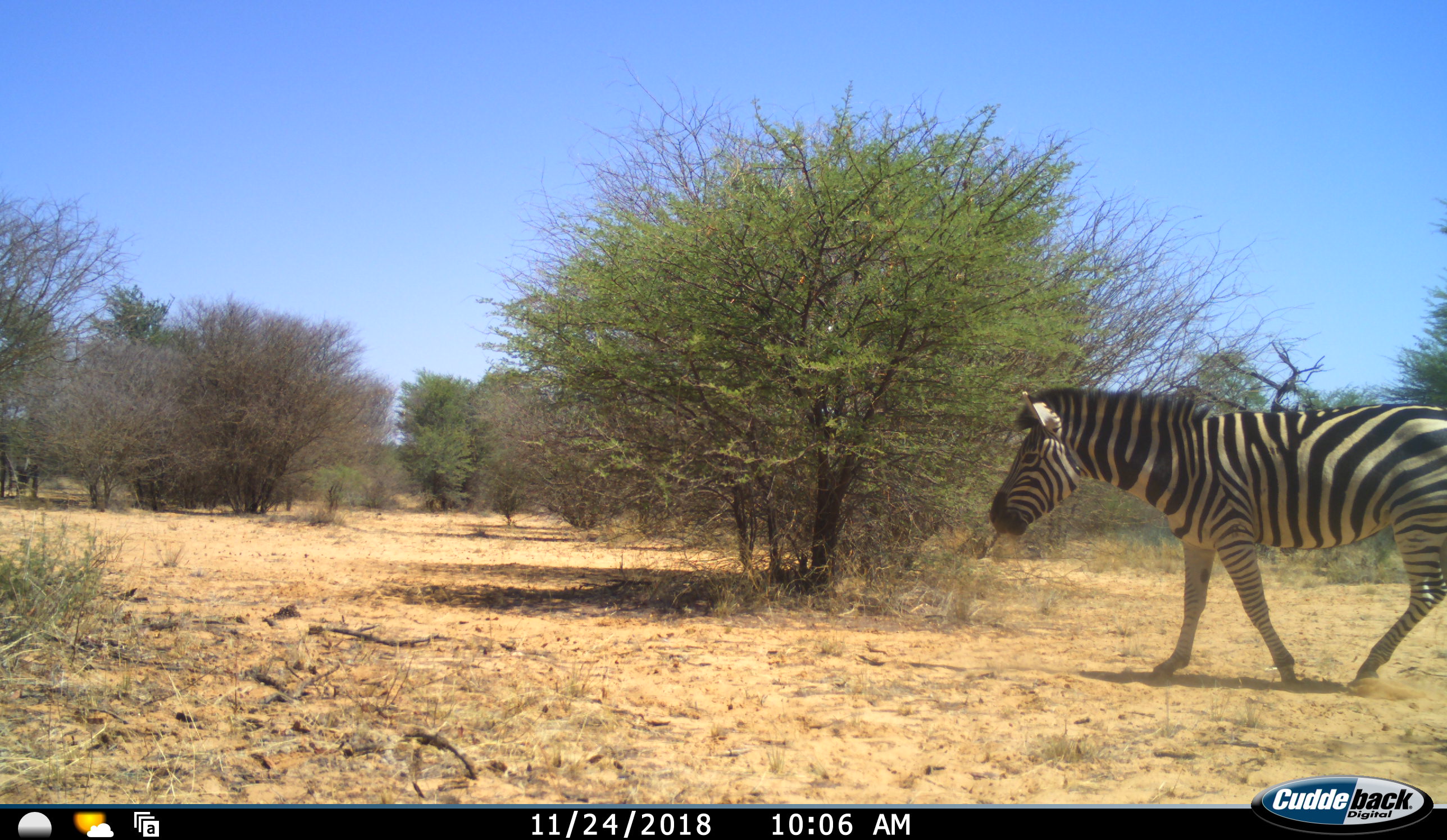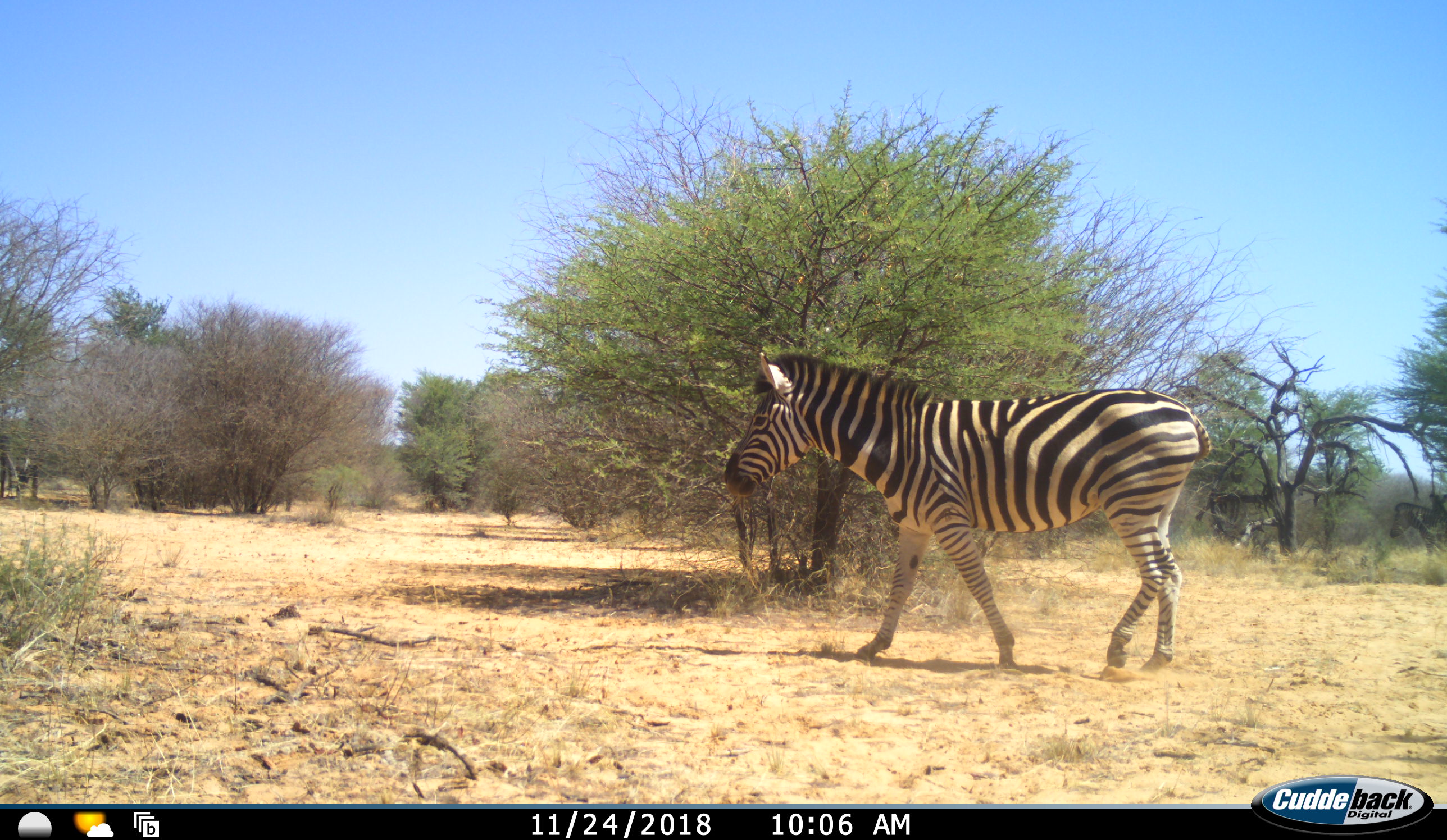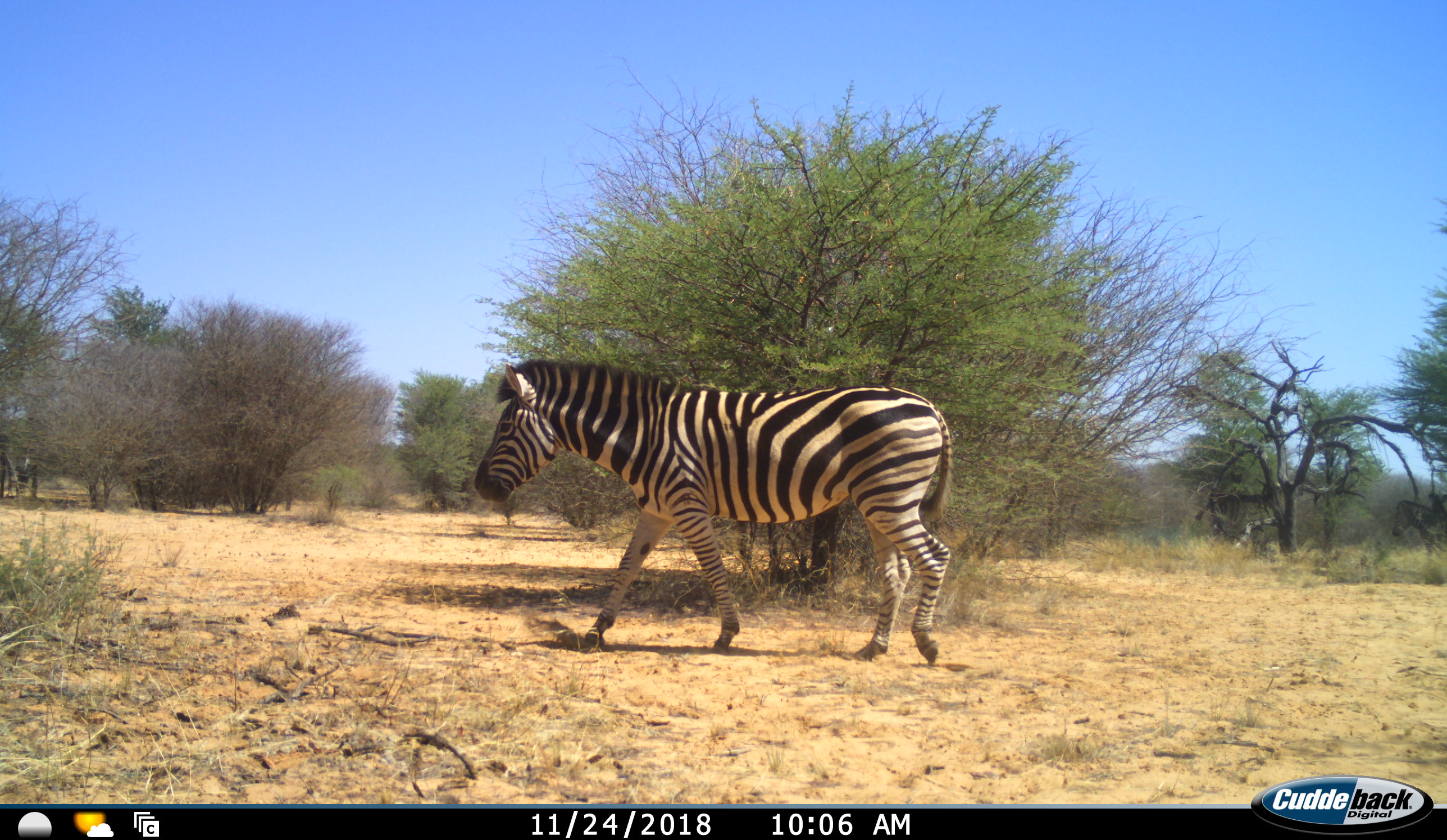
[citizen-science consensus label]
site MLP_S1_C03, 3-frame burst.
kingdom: Animalia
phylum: Chordata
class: Mammalia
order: Perissodactyla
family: Equidae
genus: Equus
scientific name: Equus quagga burchellii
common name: burchell's zebra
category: zebraburchells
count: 1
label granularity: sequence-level